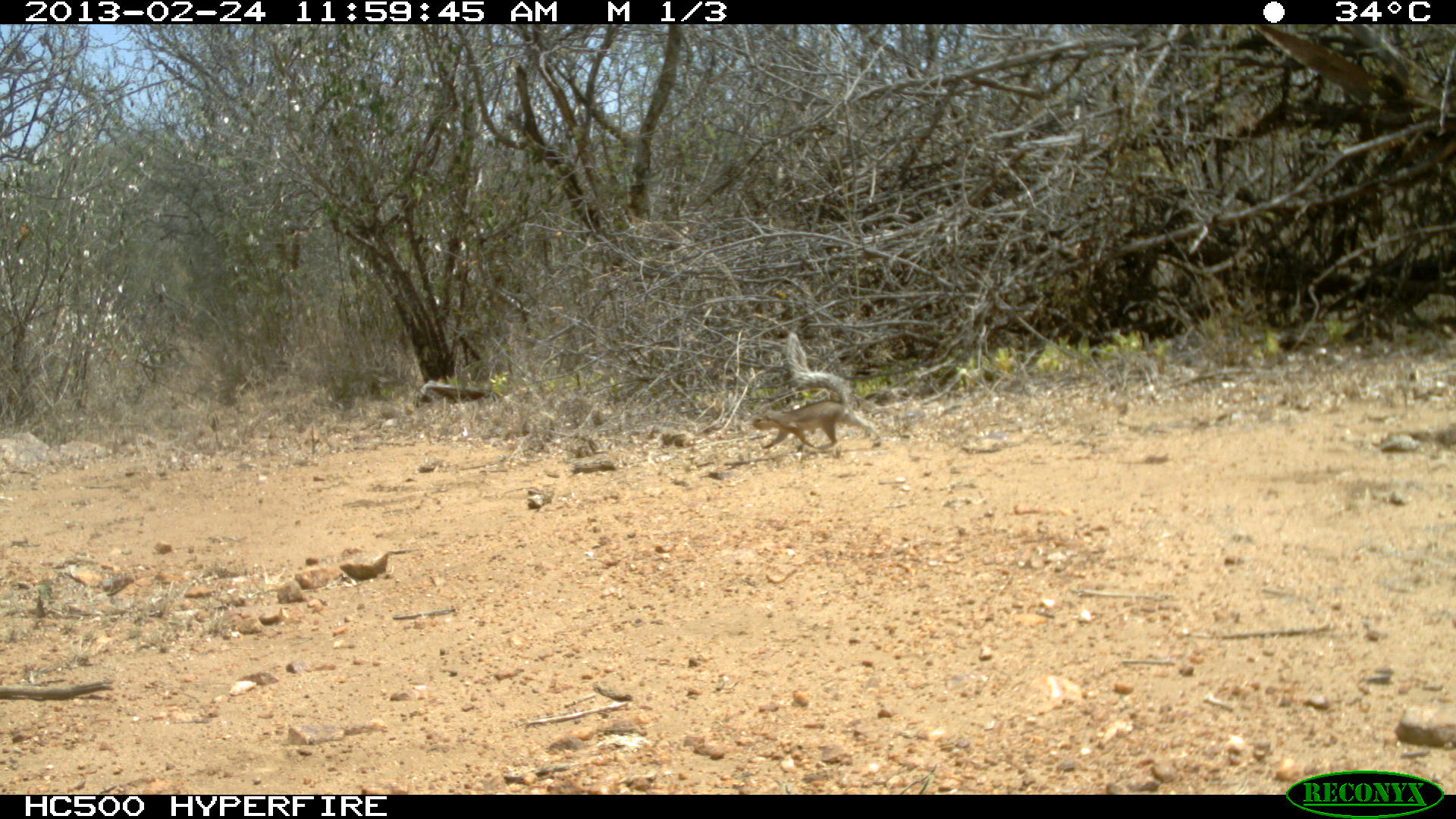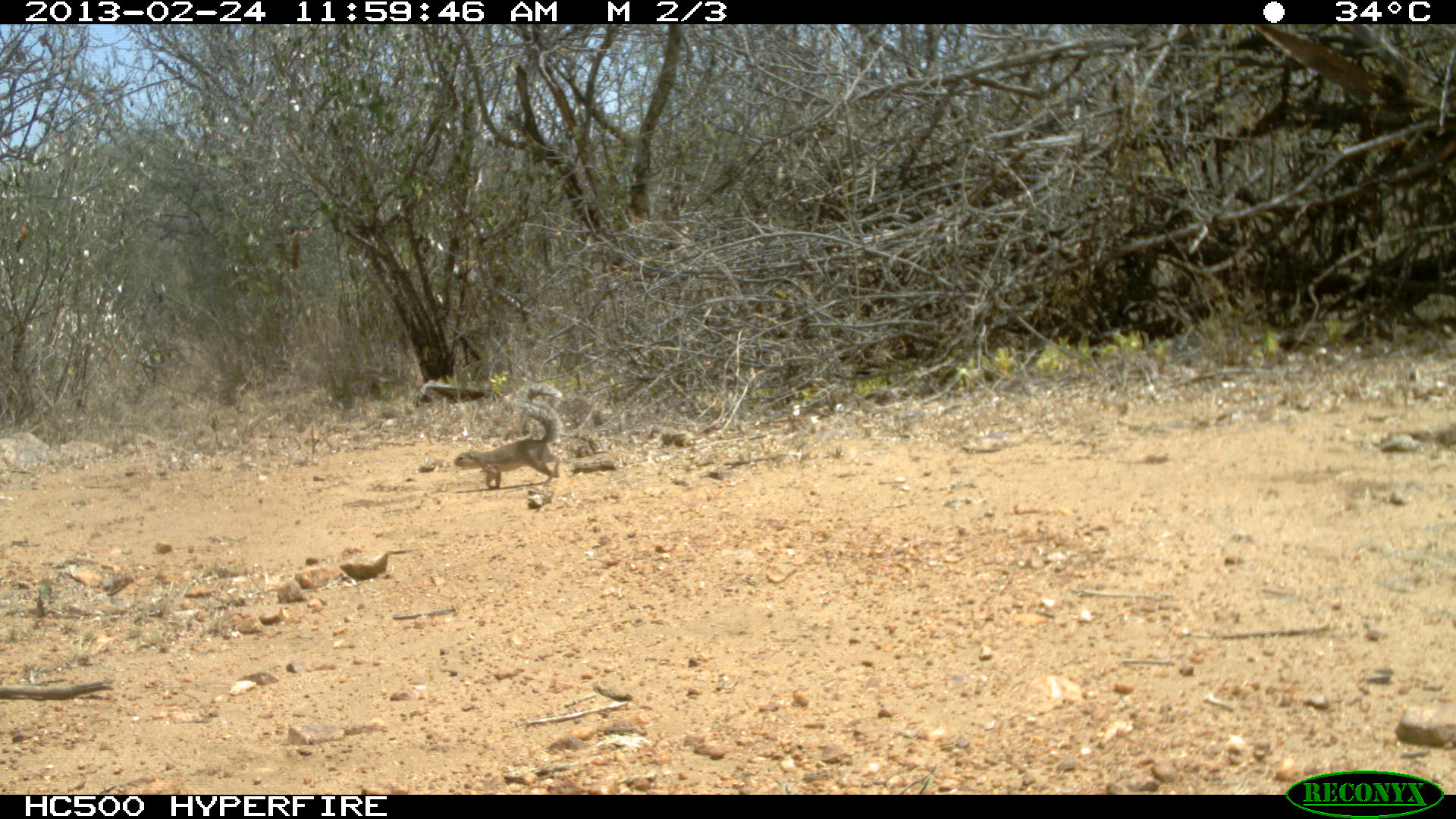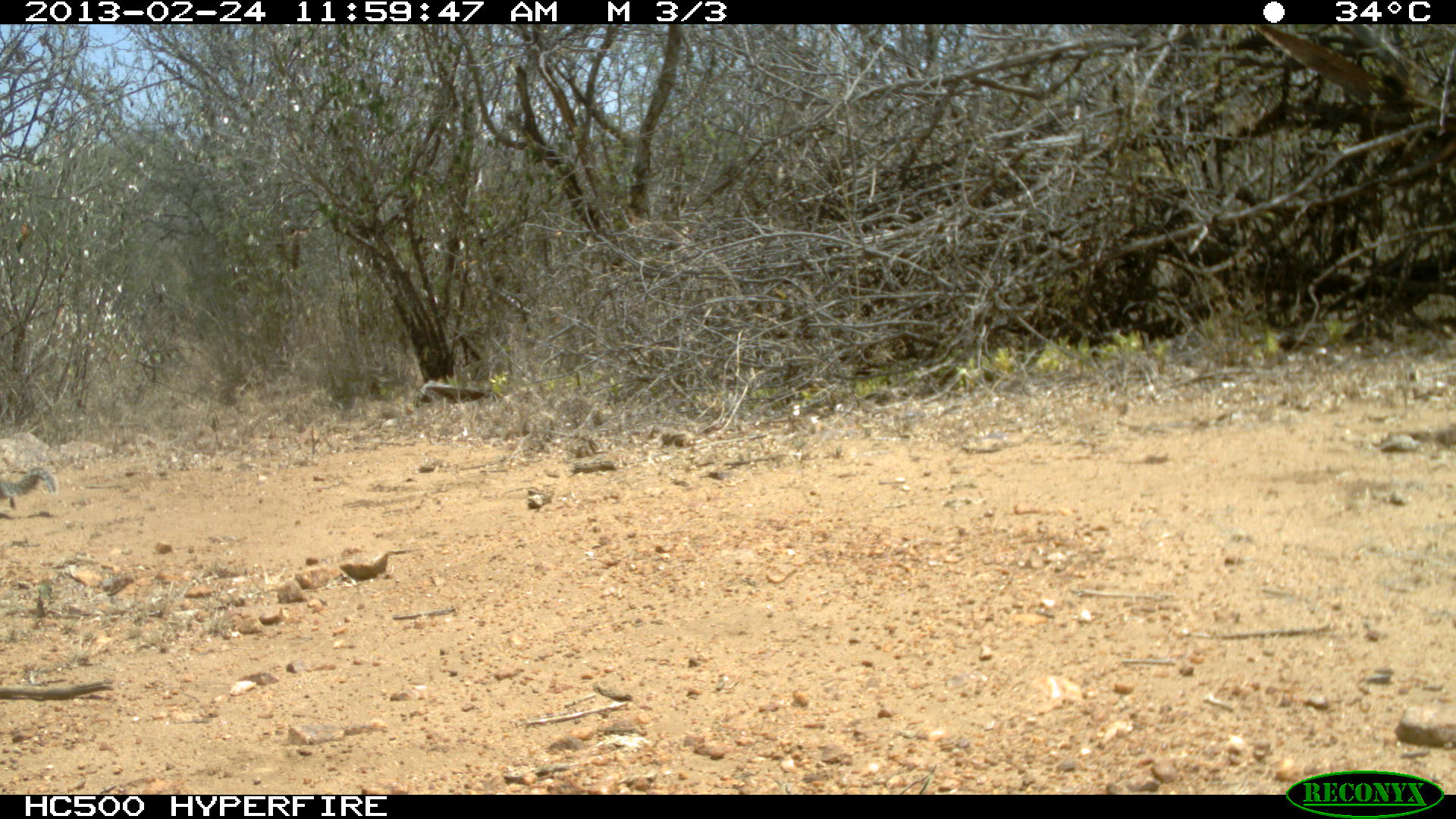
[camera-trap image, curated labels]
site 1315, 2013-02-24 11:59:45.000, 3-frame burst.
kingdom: Animalia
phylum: Chordata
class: Mammalia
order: Rodentia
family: Sciuridae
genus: Euxerus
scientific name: Euxerus erythropus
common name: striped ground squirrel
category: xerus erythropus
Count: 1.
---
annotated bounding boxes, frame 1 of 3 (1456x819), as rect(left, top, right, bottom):
xerus erythropus: rect(750, 330, 879, 452)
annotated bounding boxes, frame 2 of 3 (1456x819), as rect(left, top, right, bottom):
xerus erythropus: rect(452, 383, 561, 489)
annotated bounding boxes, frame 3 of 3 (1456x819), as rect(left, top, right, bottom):
xerus erythropus: rect(3, 463, 52, 498)